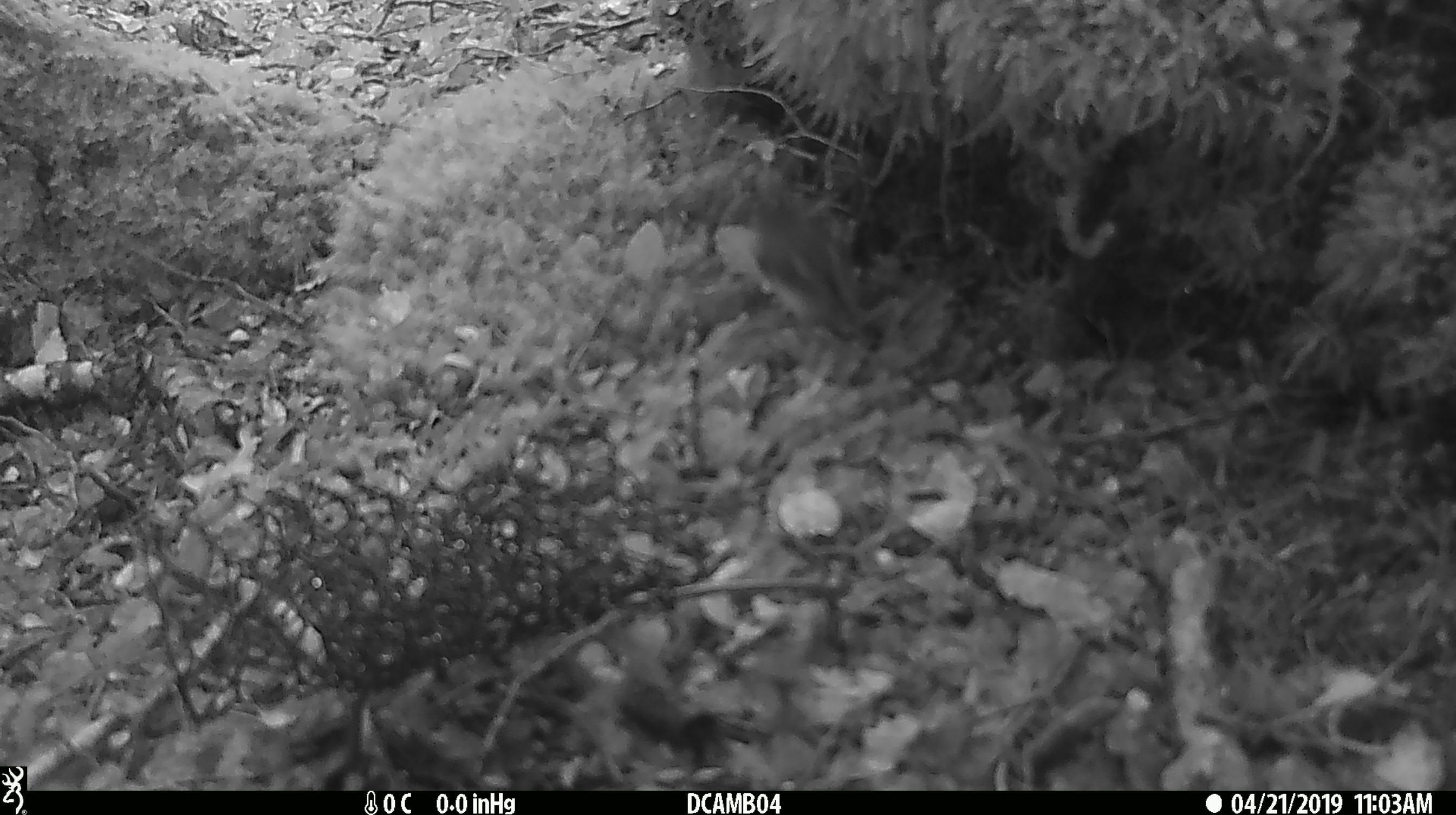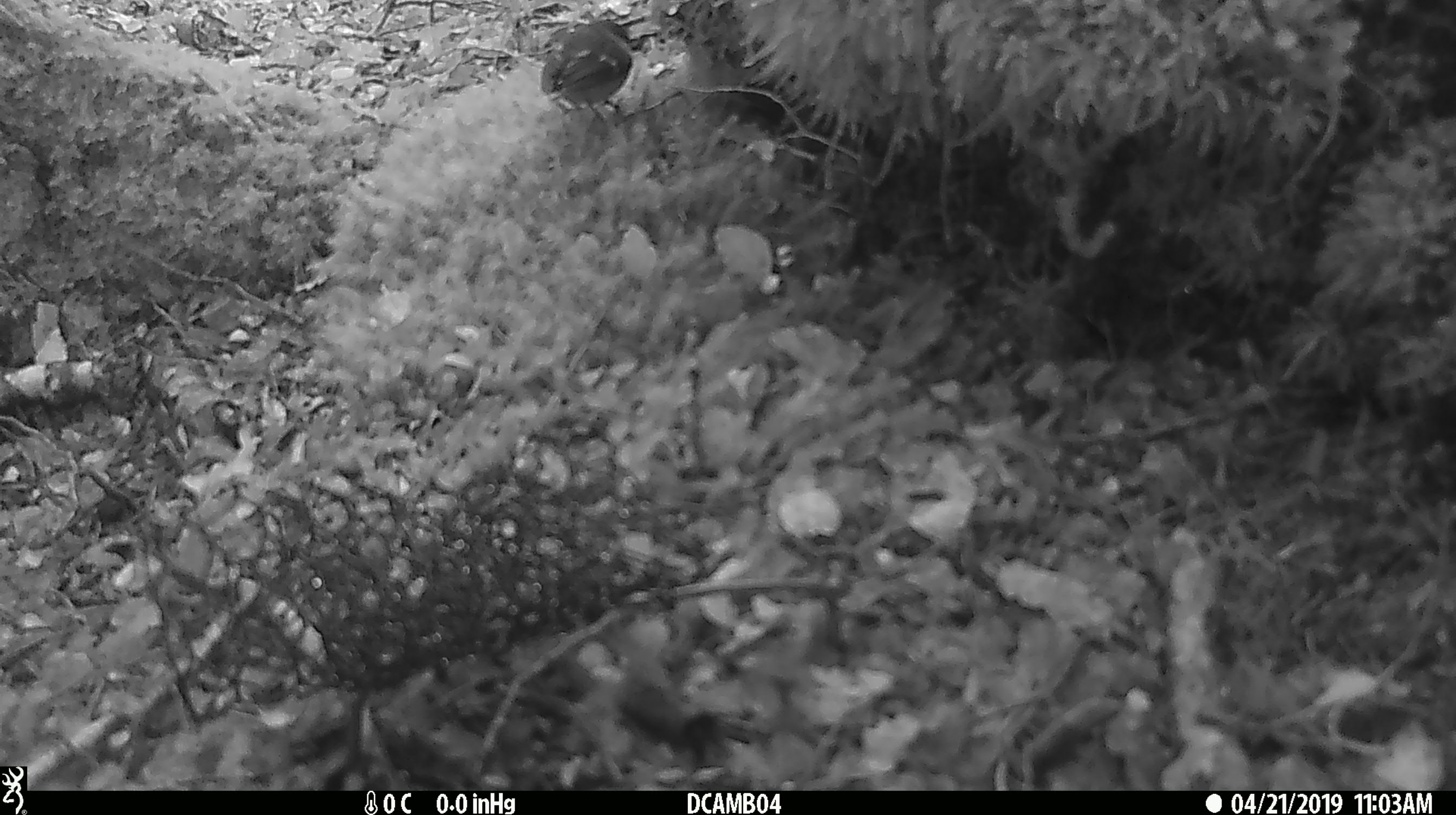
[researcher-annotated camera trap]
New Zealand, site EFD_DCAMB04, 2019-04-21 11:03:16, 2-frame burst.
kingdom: Animalia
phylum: Chordata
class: Aves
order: Passeriformes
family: Acanthisittidae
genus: Acanthisitta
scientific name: Acanthisitta chloris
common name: rifleman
Rifleman (Acanthisitta chloris).